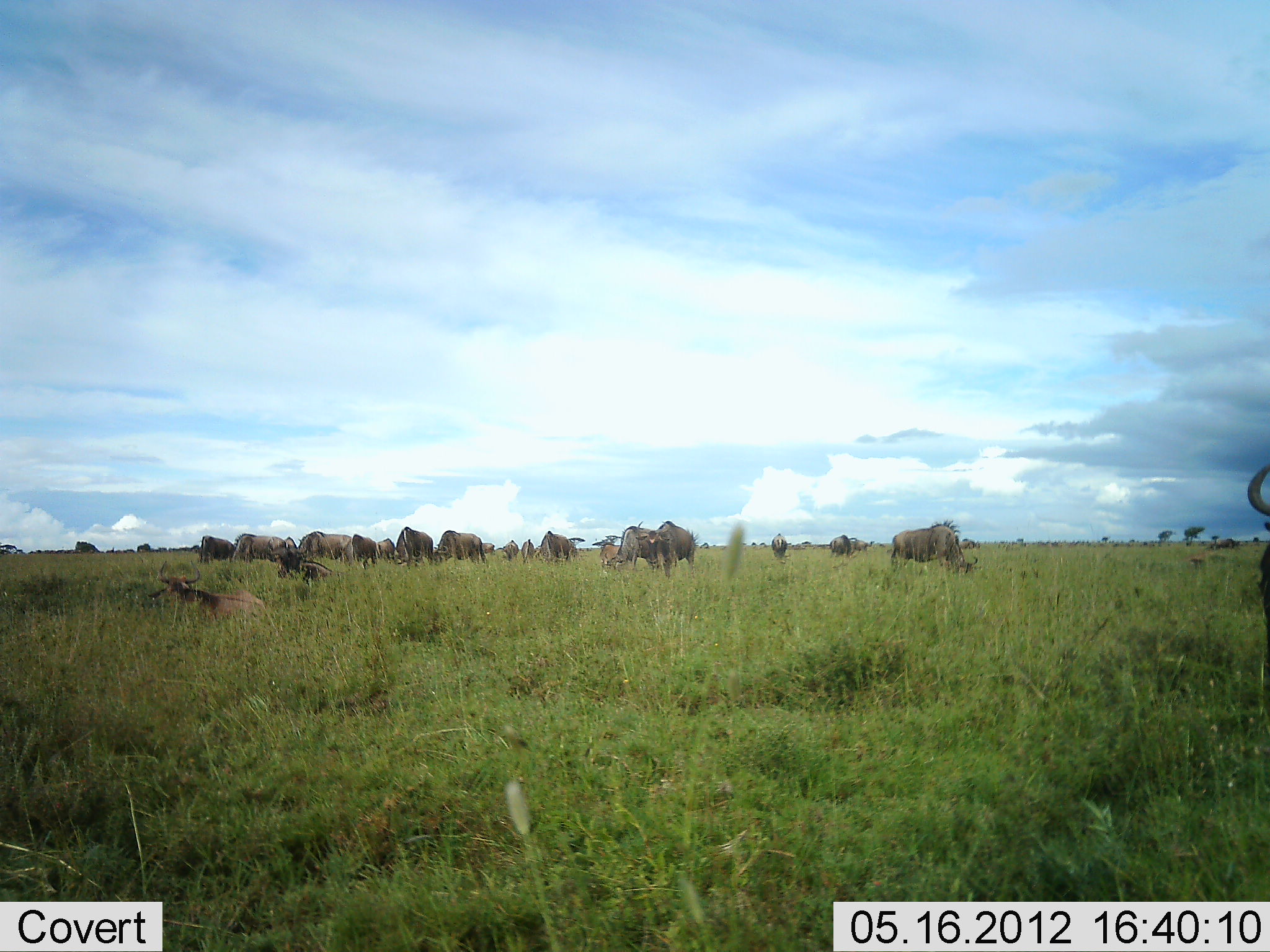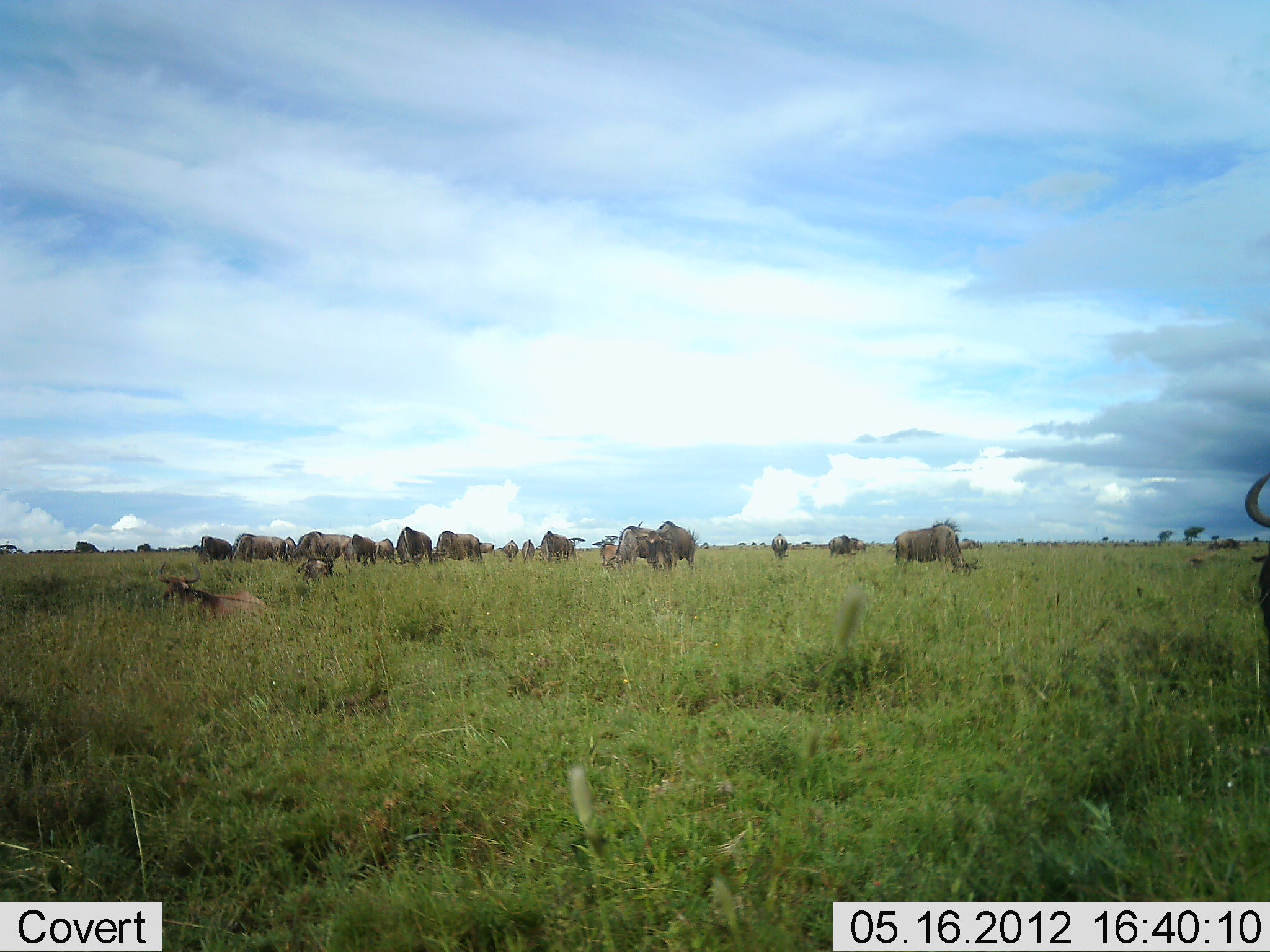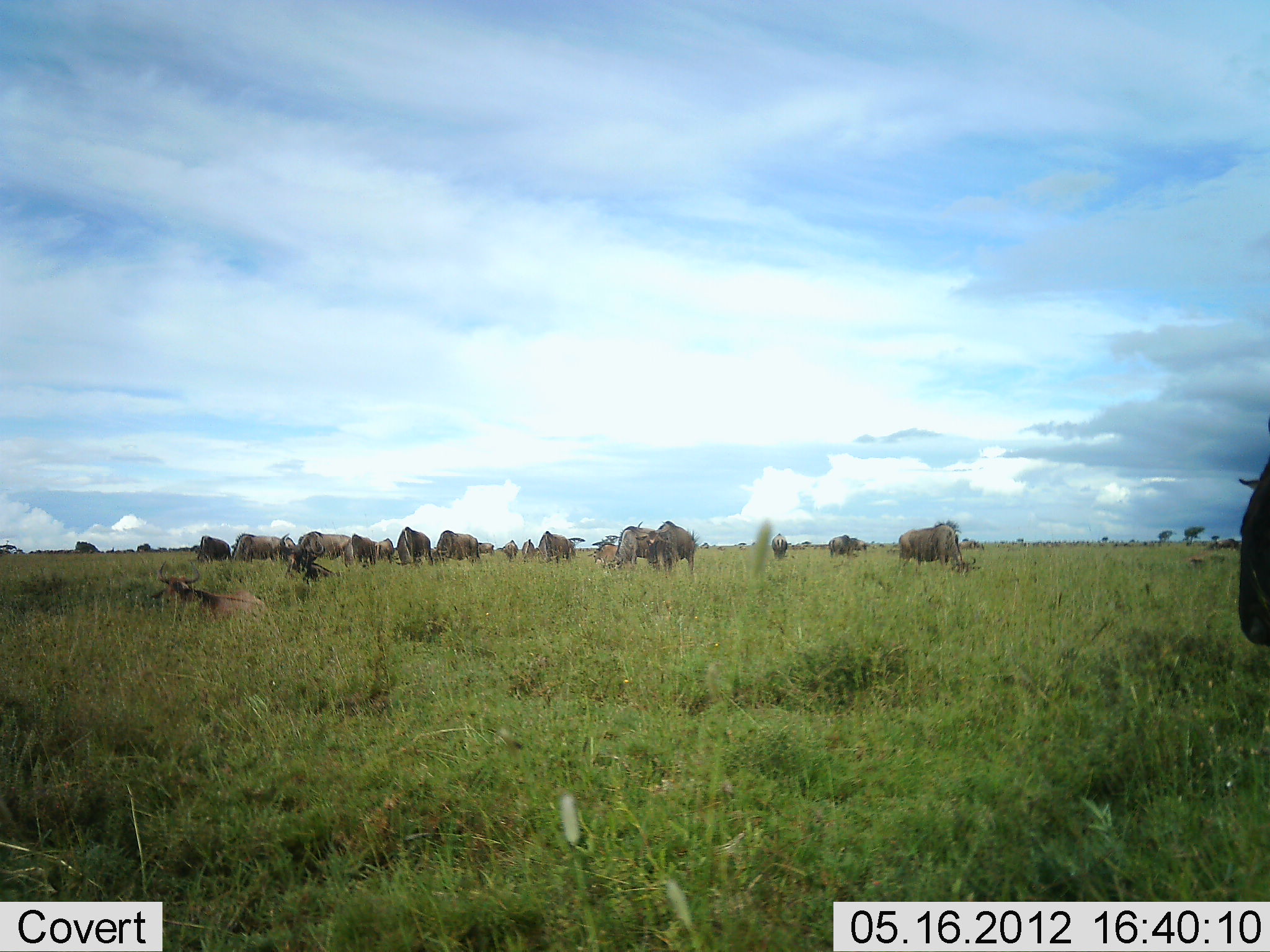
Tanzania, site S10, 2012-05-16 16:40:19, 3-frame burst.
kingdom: Animalia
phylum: Chordata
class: Mammalia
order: Artiodactyla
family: Bovidae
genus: Connochaetes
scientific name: Connochaetes taurinus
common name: blue wildebeest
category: wildebeest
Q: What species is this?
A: Wildebeest (blue wildebeest) (Connochaetes taurinus).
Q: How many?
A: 11-50.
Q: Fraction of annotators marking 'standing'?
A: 40%.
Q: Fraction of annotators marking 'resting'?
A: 60%.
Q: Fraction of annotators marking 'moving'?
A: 10%.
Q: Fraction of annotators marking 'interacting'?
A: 10%.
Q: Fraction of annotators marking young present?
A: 0%.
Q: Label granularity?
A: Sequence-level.